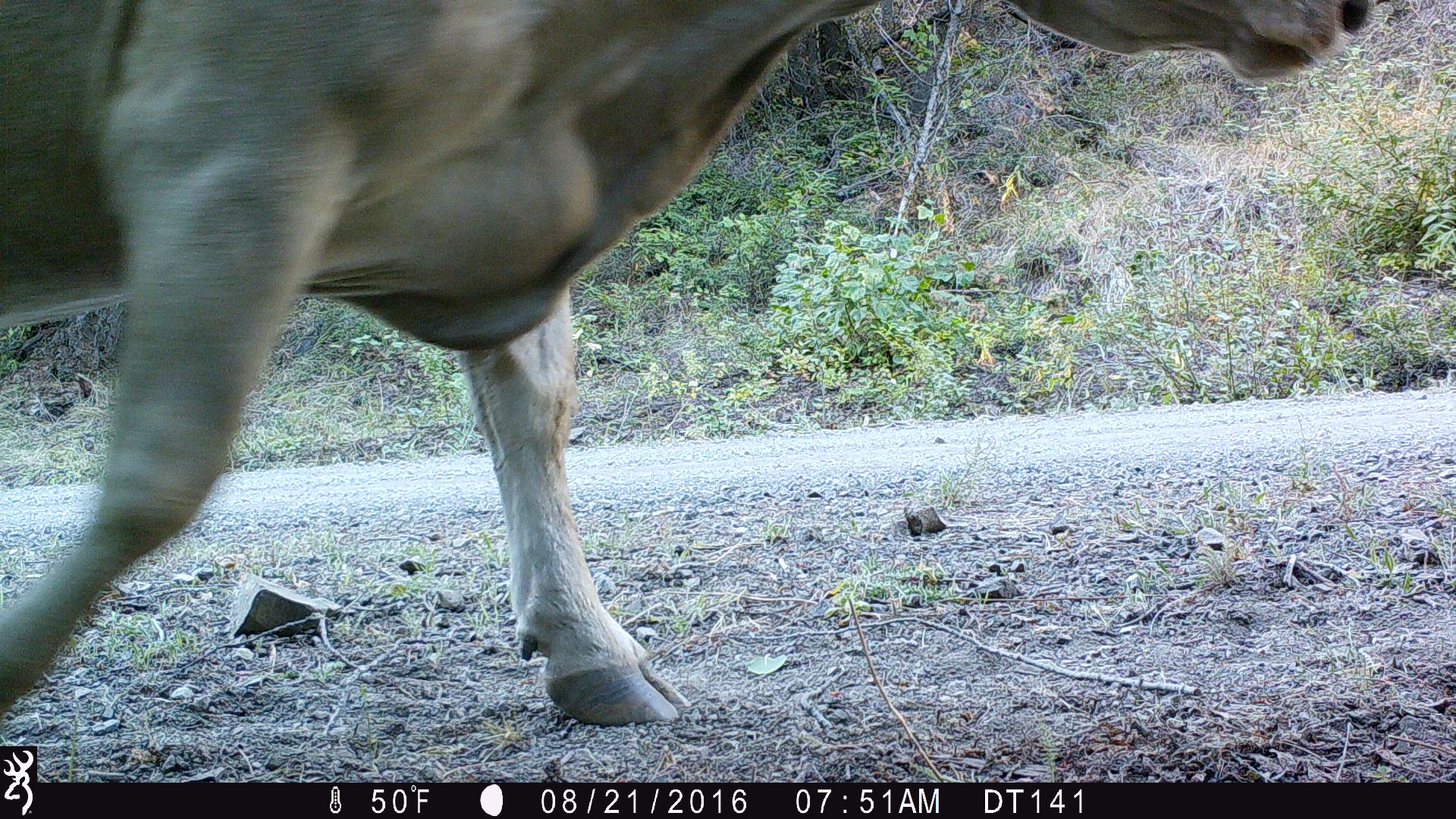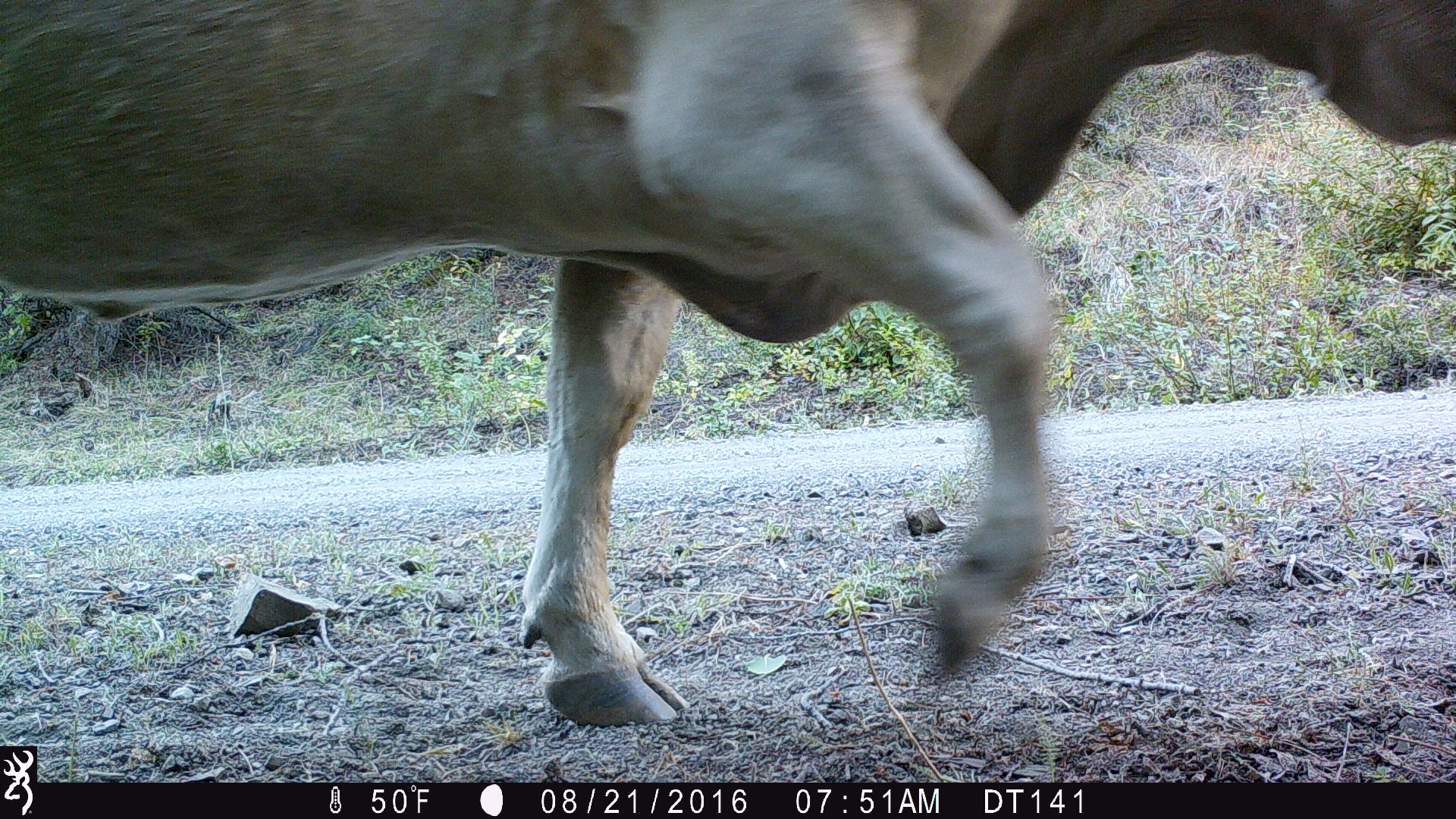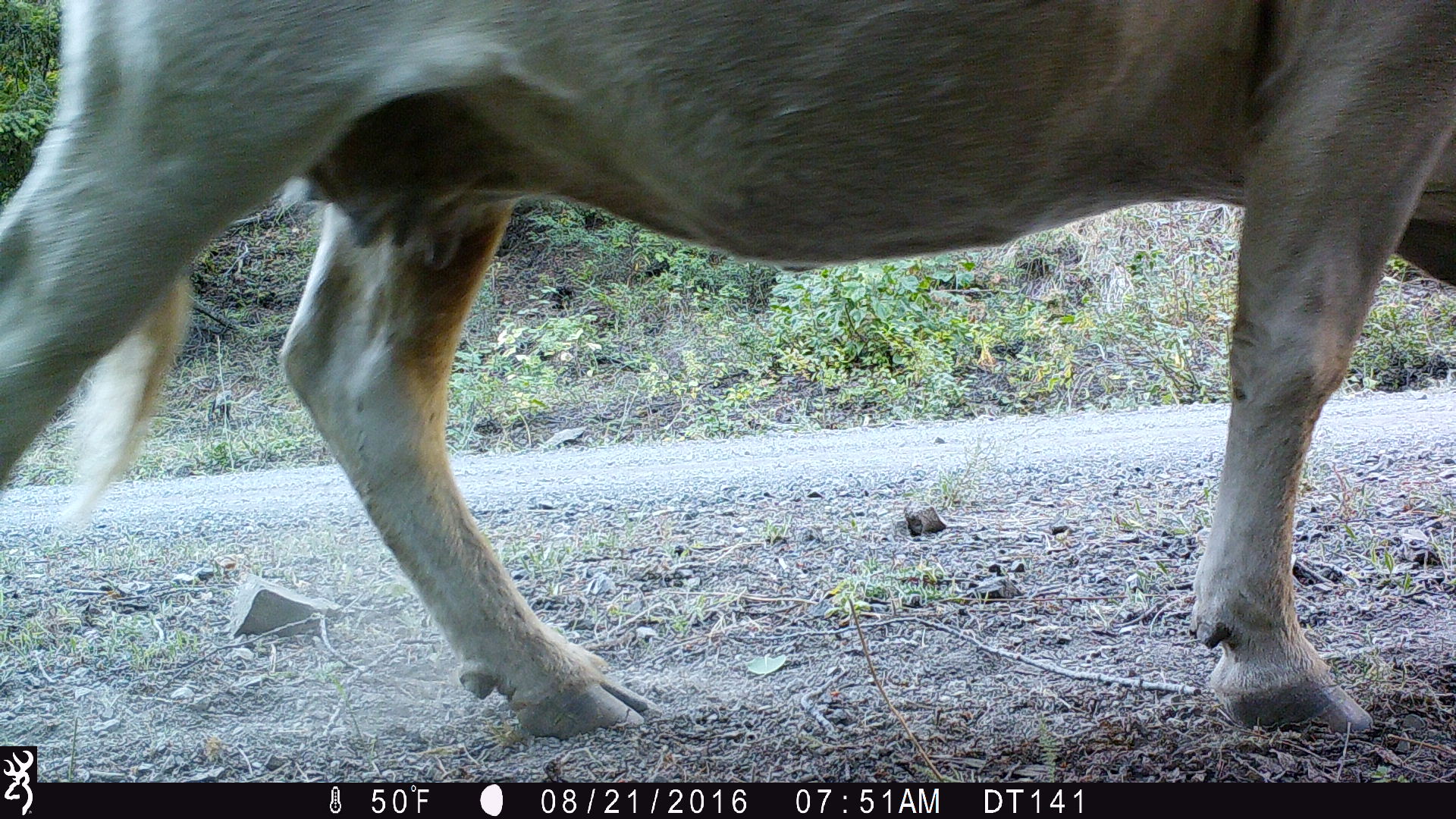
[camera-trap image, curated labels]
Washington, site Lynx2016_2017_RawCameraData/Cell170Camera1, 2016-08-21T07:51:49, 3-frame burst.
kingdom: Animalia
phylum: Chordata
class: Mammalia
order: Artiodactyla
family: Bovidae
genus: Bos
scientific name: Bos taurus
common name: domestic cattle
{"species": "domestic cattle (Bos taurus)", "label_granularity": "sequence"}